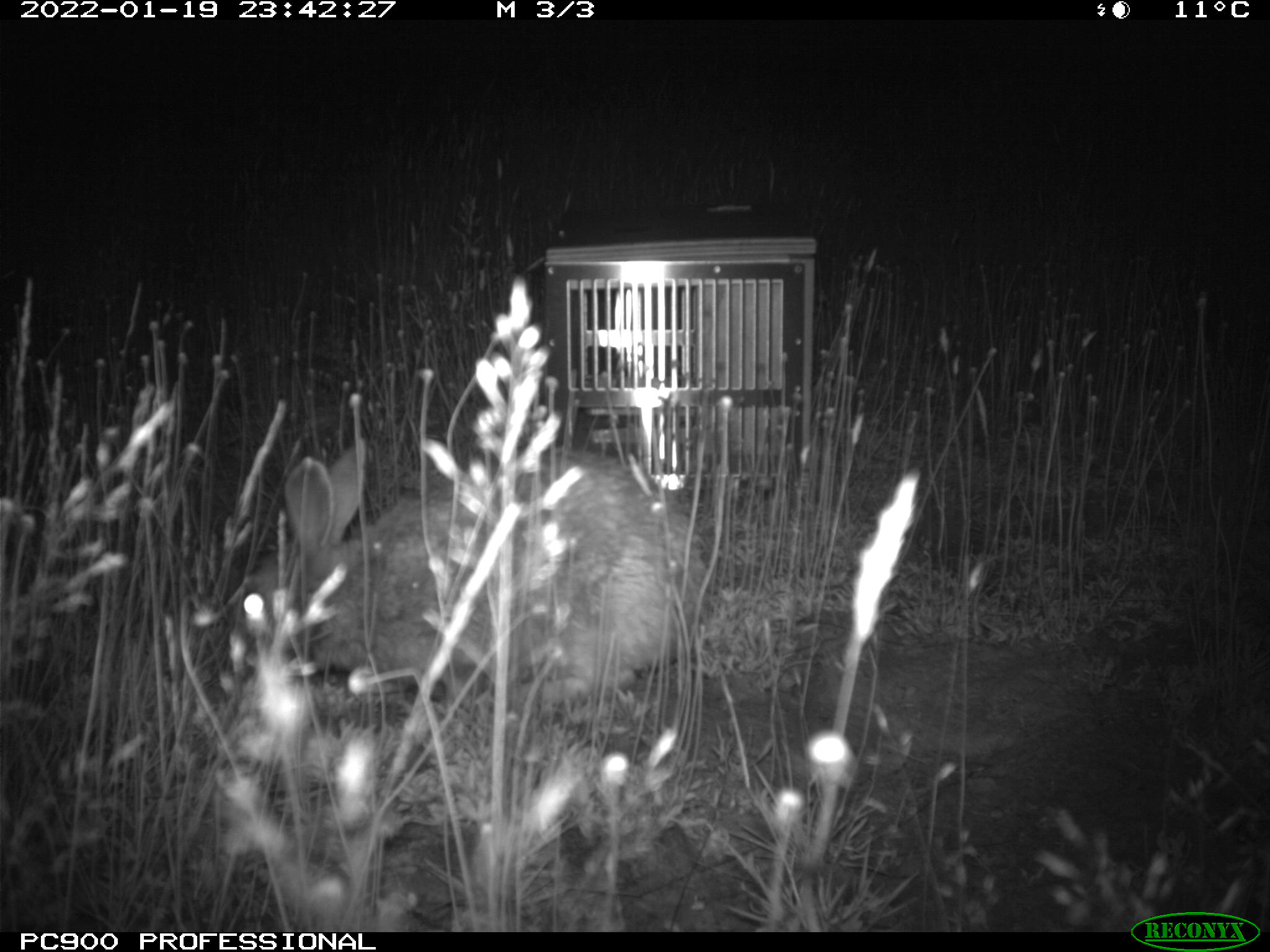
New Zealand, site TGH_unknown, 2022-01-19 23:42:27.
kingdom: Animalia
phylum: Chordata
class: Mammalia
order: Lagomorpha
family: Leporidae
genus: Oryctolagus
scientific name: Oryctolagus cuniculus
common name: european rabbit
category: rabbit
Rabbit (european rabbit) (Oryctolagus cuniculus).